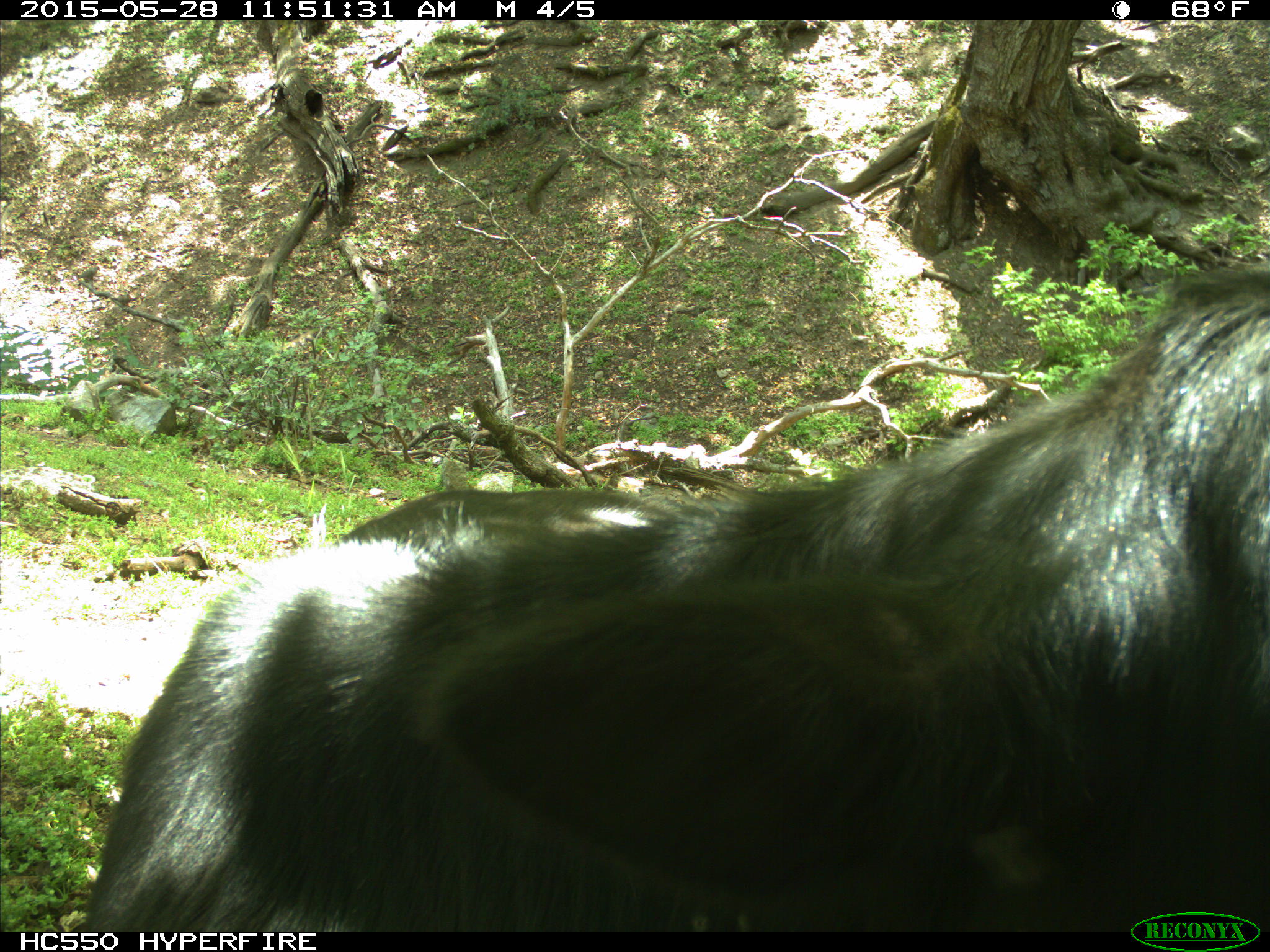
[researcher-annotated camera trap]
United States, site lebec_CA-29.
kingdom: Animalia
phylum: Chordata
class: Mammalia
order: Artiodactyla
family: Bovidae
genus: Bos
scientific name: Bos taurus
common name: domestic cow